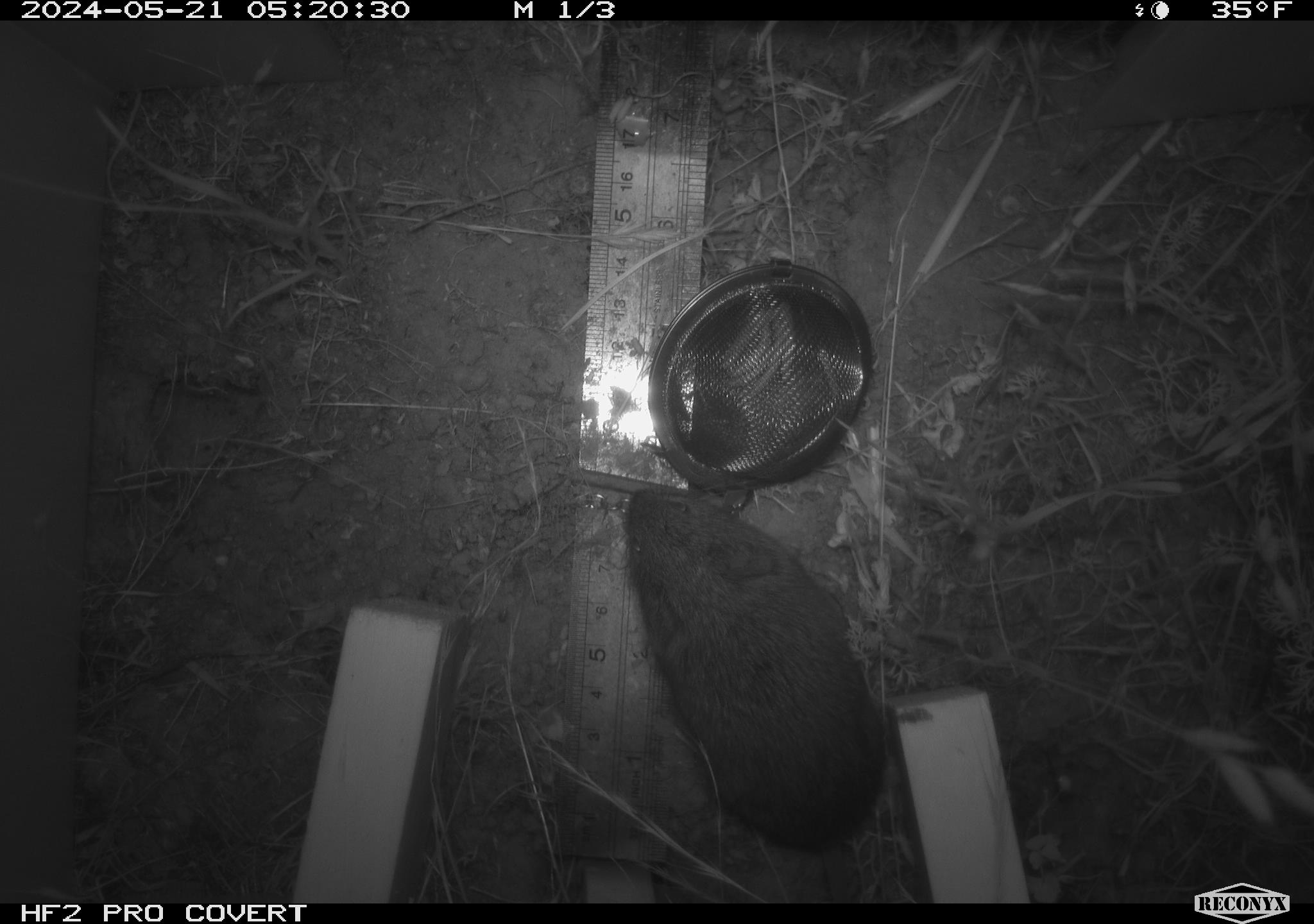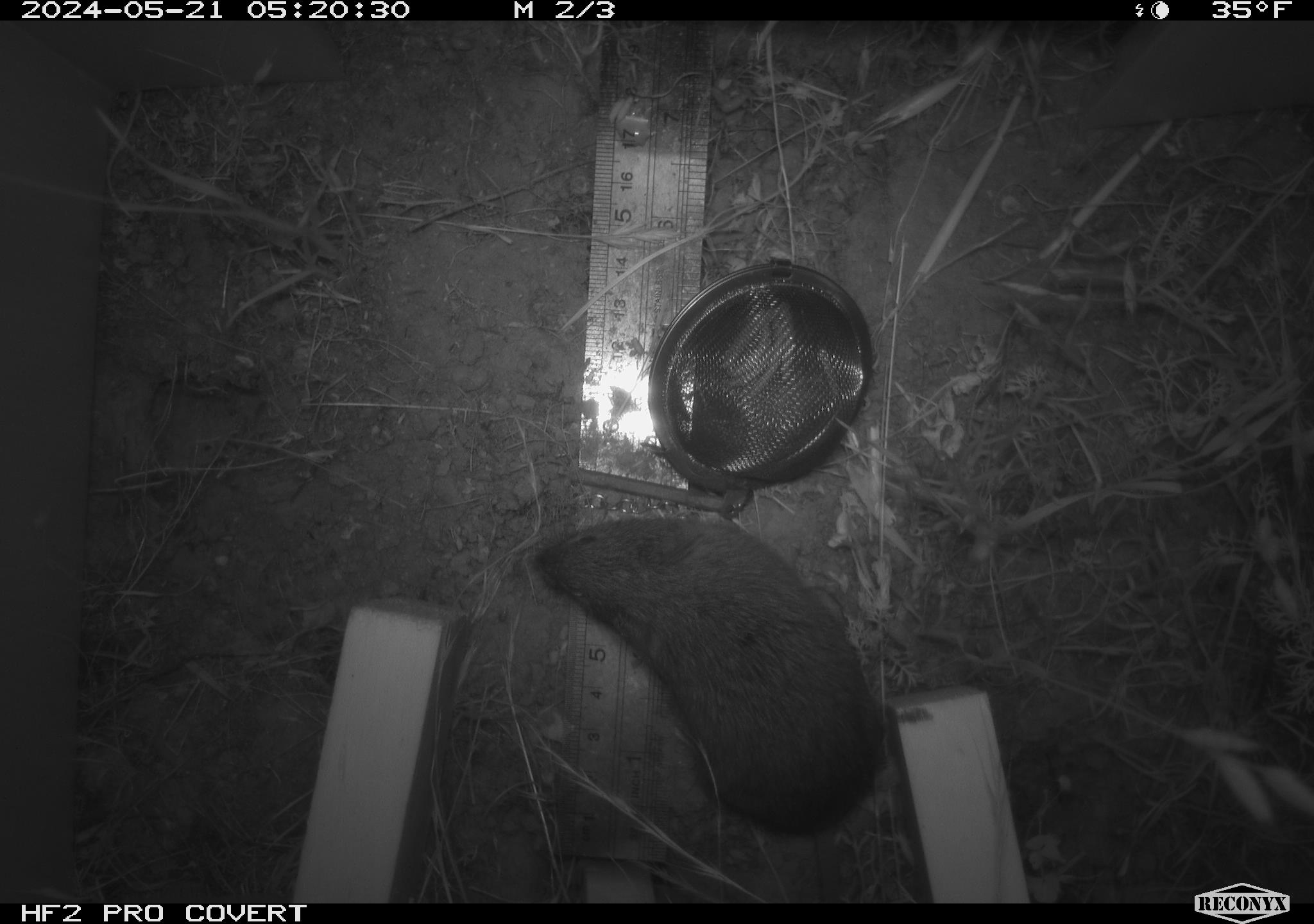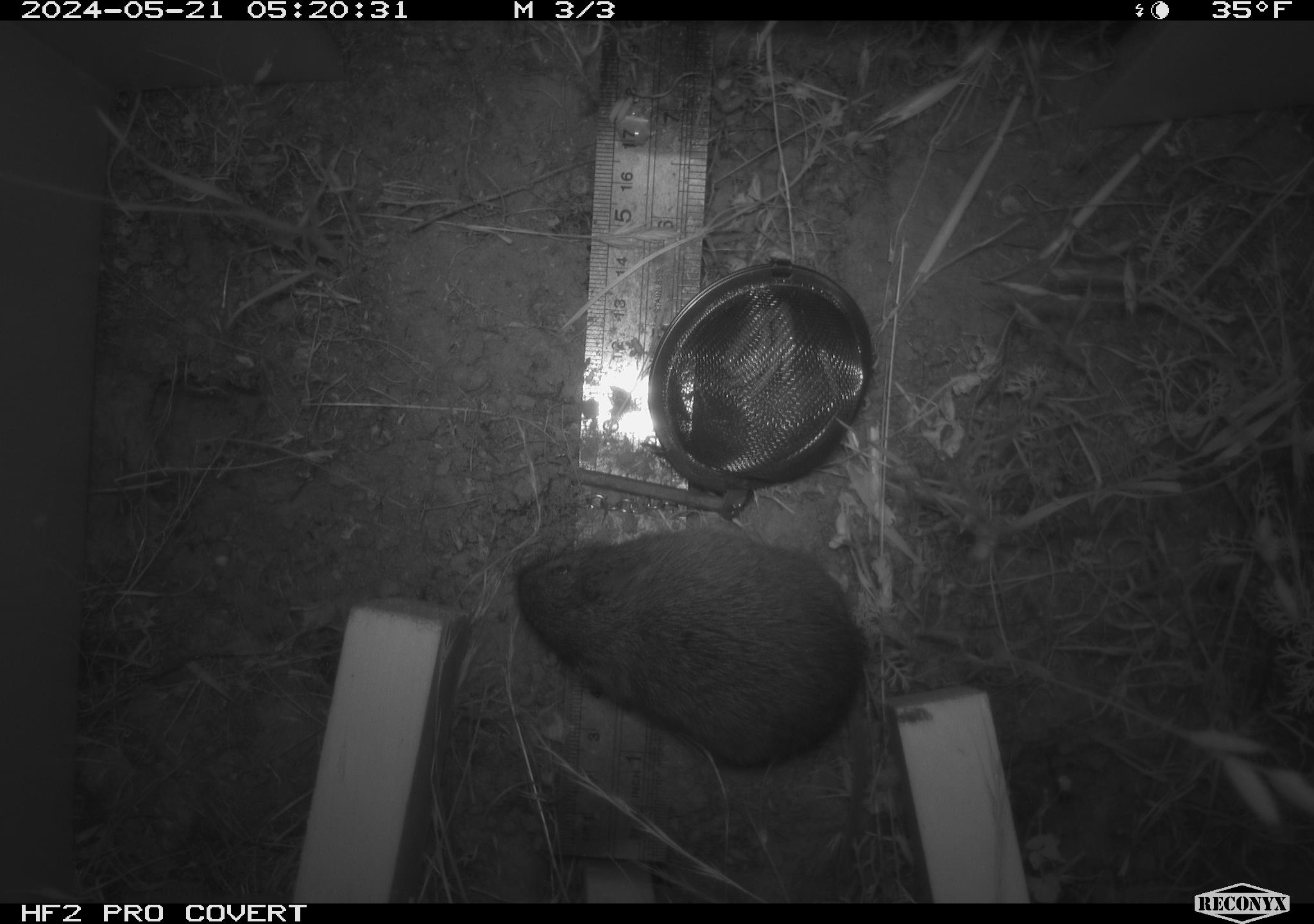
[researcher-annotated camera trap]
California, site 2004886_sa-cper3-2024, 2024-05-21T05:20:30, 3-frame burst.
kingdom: Animalia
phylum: Chordata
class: Mammalia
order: Rodentia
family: Cricetidae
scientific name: Arvicolinae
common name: voles, lemmings, and muskrats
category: arvicolinae subfamily